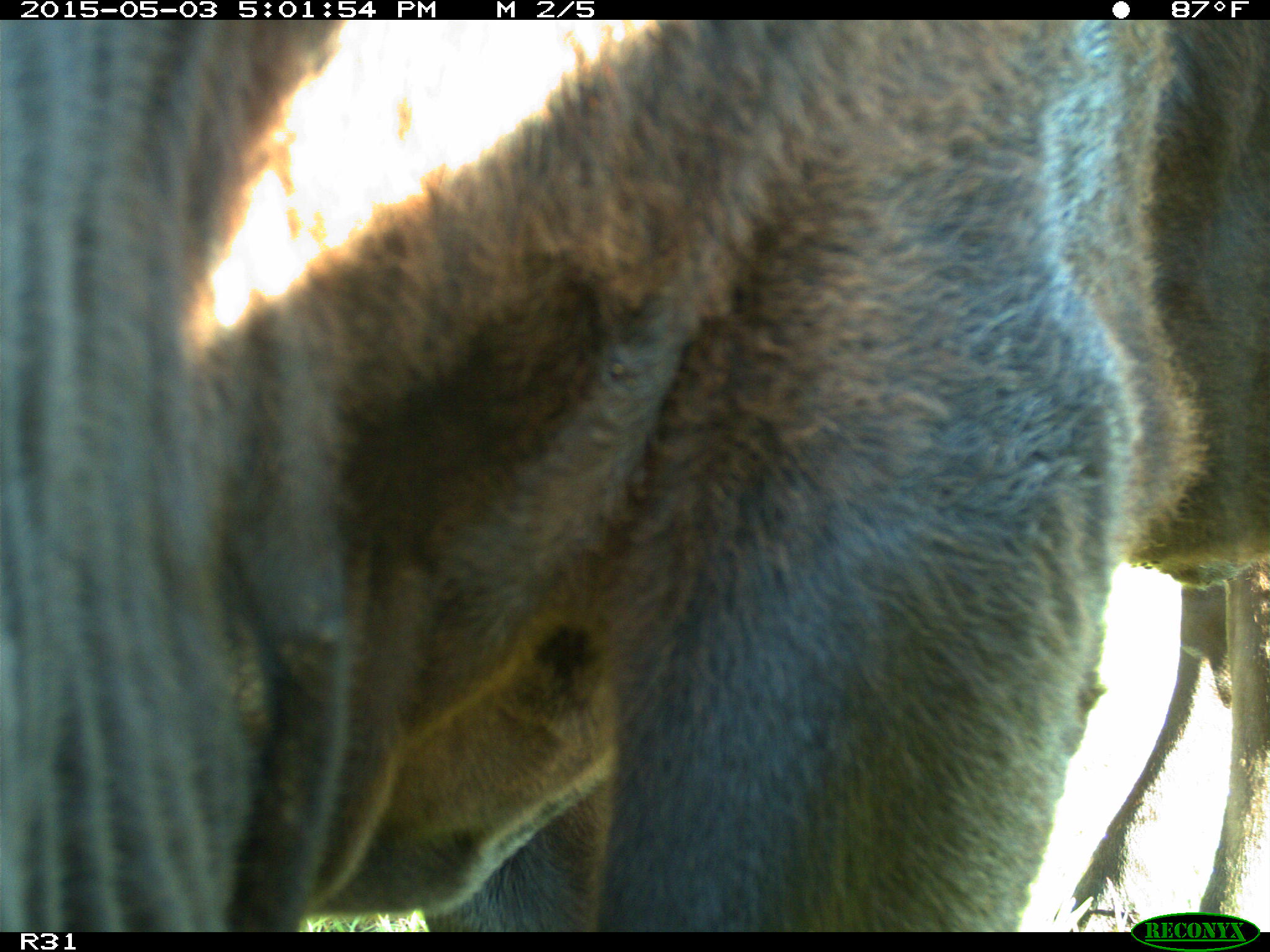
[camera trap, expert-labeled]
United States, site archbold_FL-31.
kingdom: Animalia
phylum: Chordata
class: Mammalia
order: Artiodactyla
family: Bovidae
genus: Bos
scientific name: Bos taurus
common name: domestic cow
Bos taurus (domestic cow).